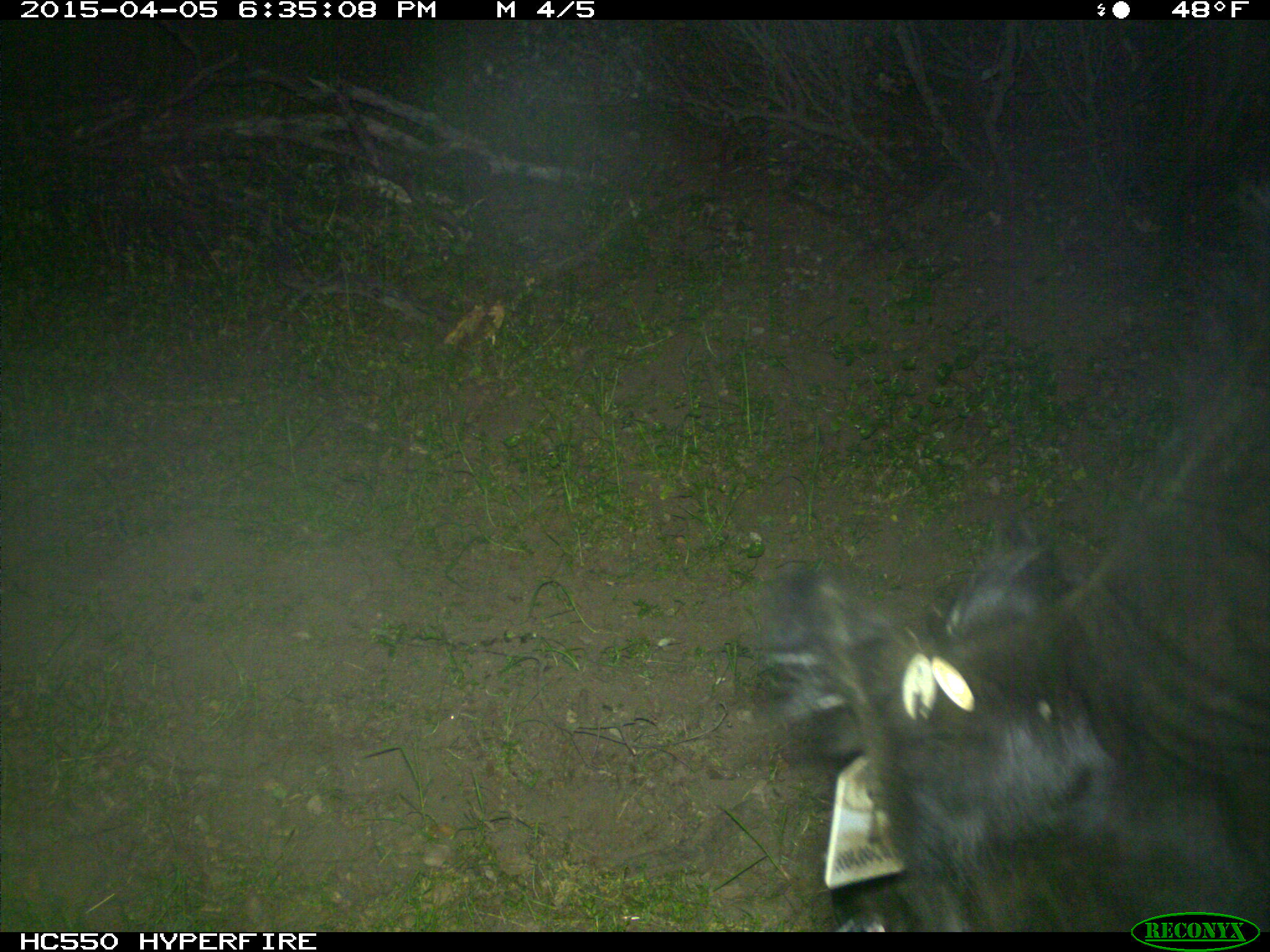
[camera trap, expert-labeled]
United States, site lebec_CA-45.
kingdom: Animalia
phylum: Chordata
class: Mammalia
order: Artiodactyla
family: Bovidae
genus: Bos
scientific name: Bos taurus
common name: domestic cow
Bos taurus (domestic cow).